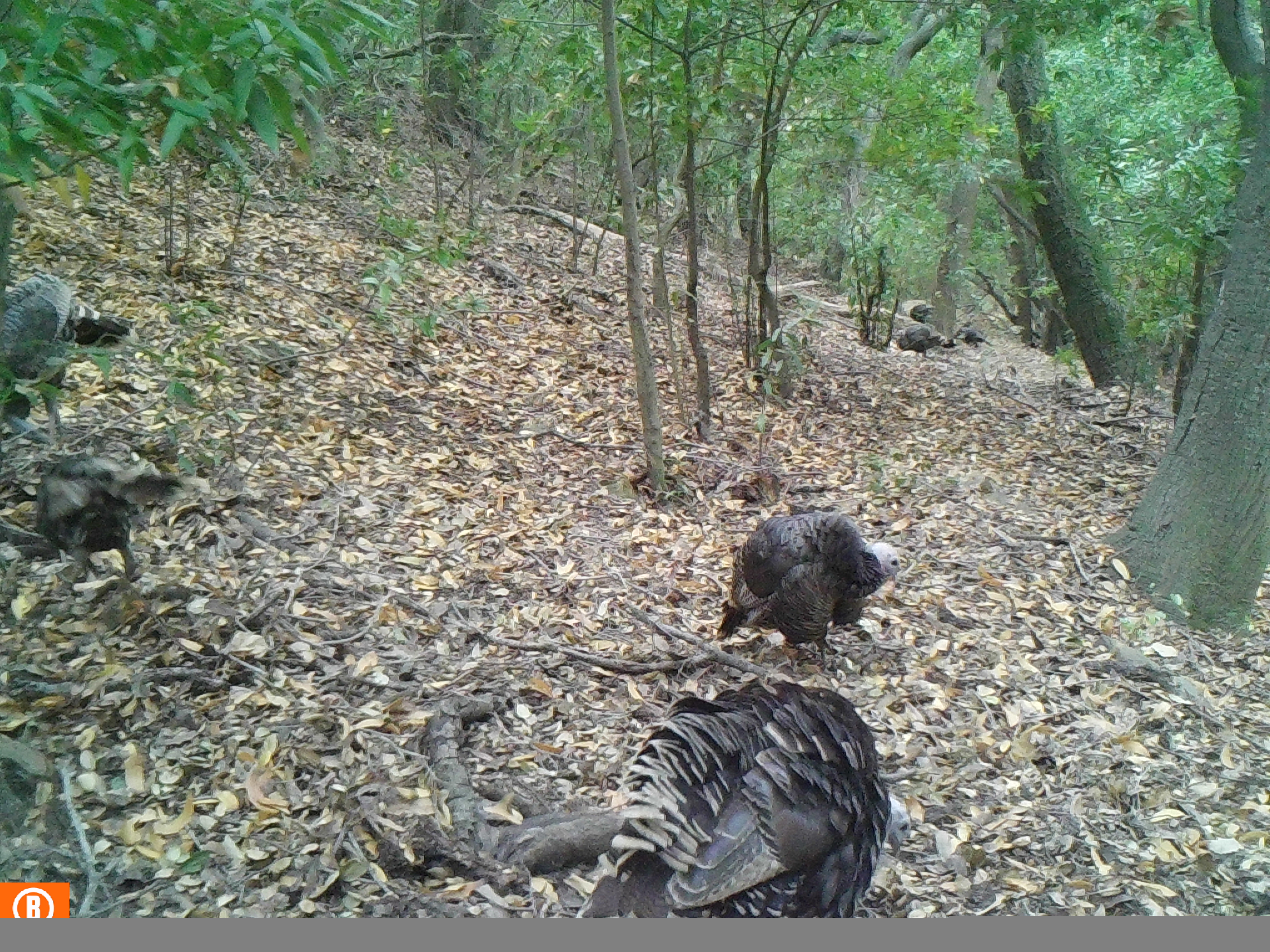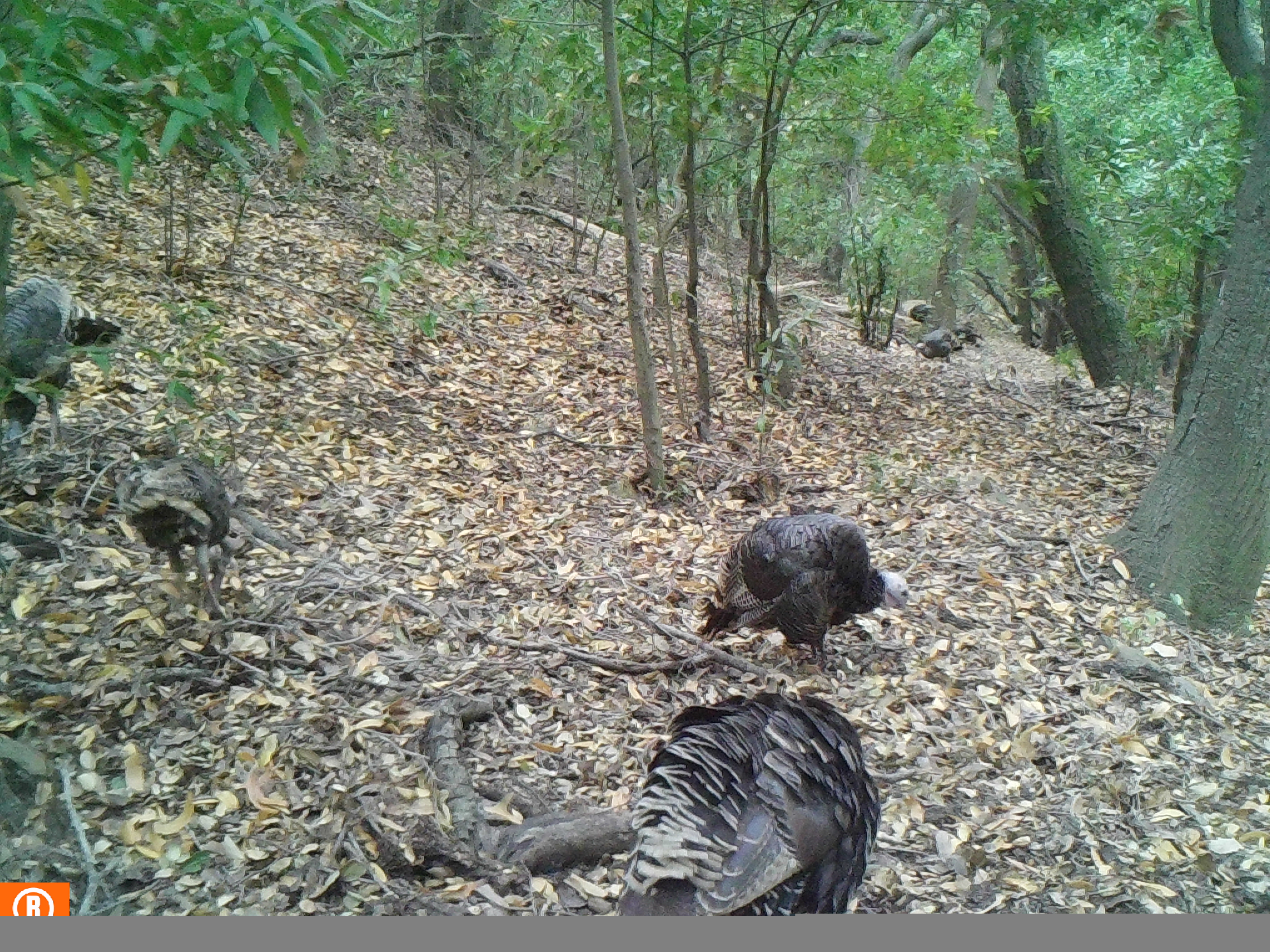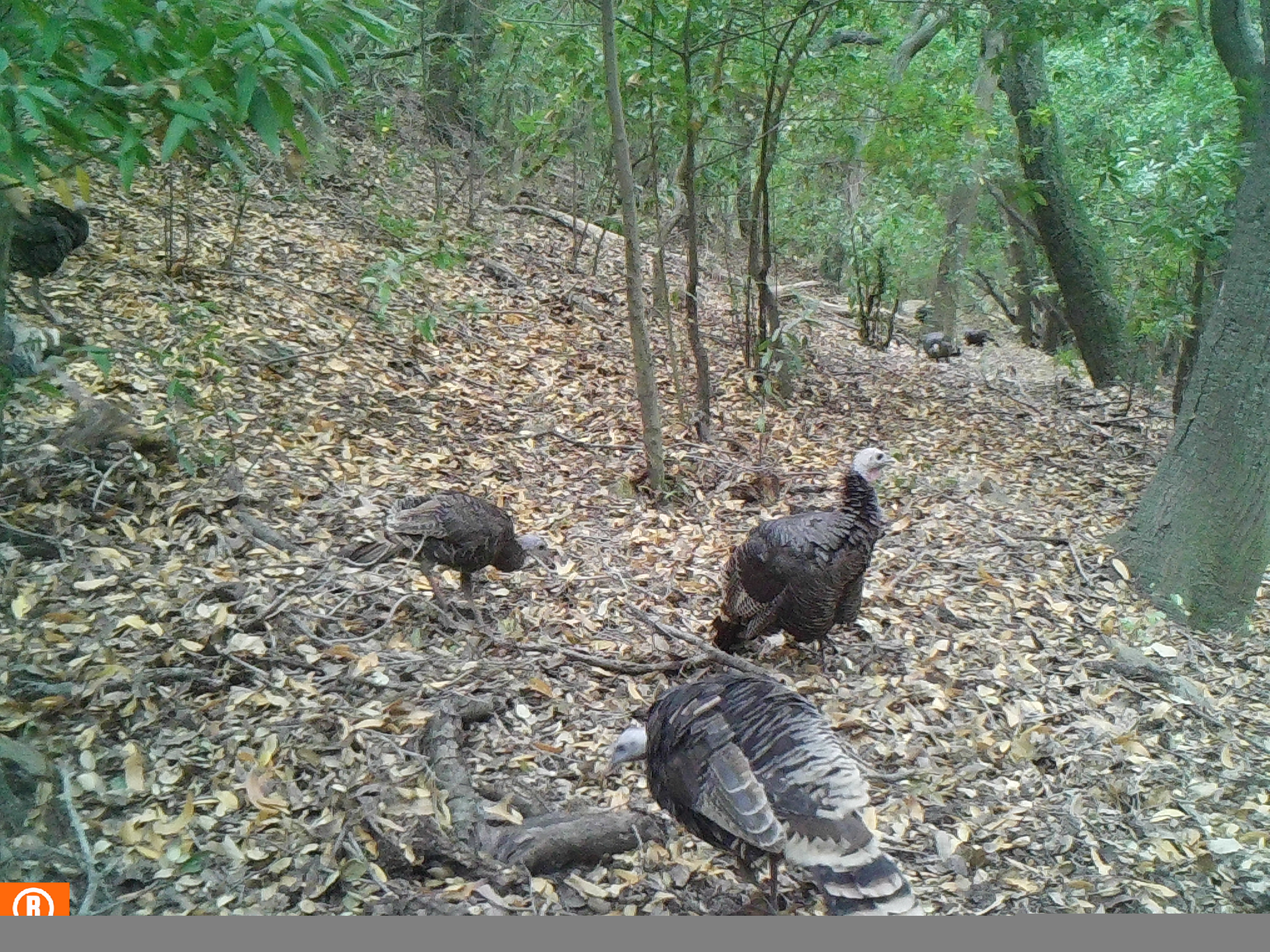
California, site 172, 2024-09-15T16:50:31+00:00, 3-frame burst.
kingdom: Animalia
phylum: Chordata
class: Aves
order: Galliformes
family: Phasianidae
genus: Meleagris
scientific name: Meleagris gallopavo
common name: turkey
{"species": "turkey (Meleagris gallopavo)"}